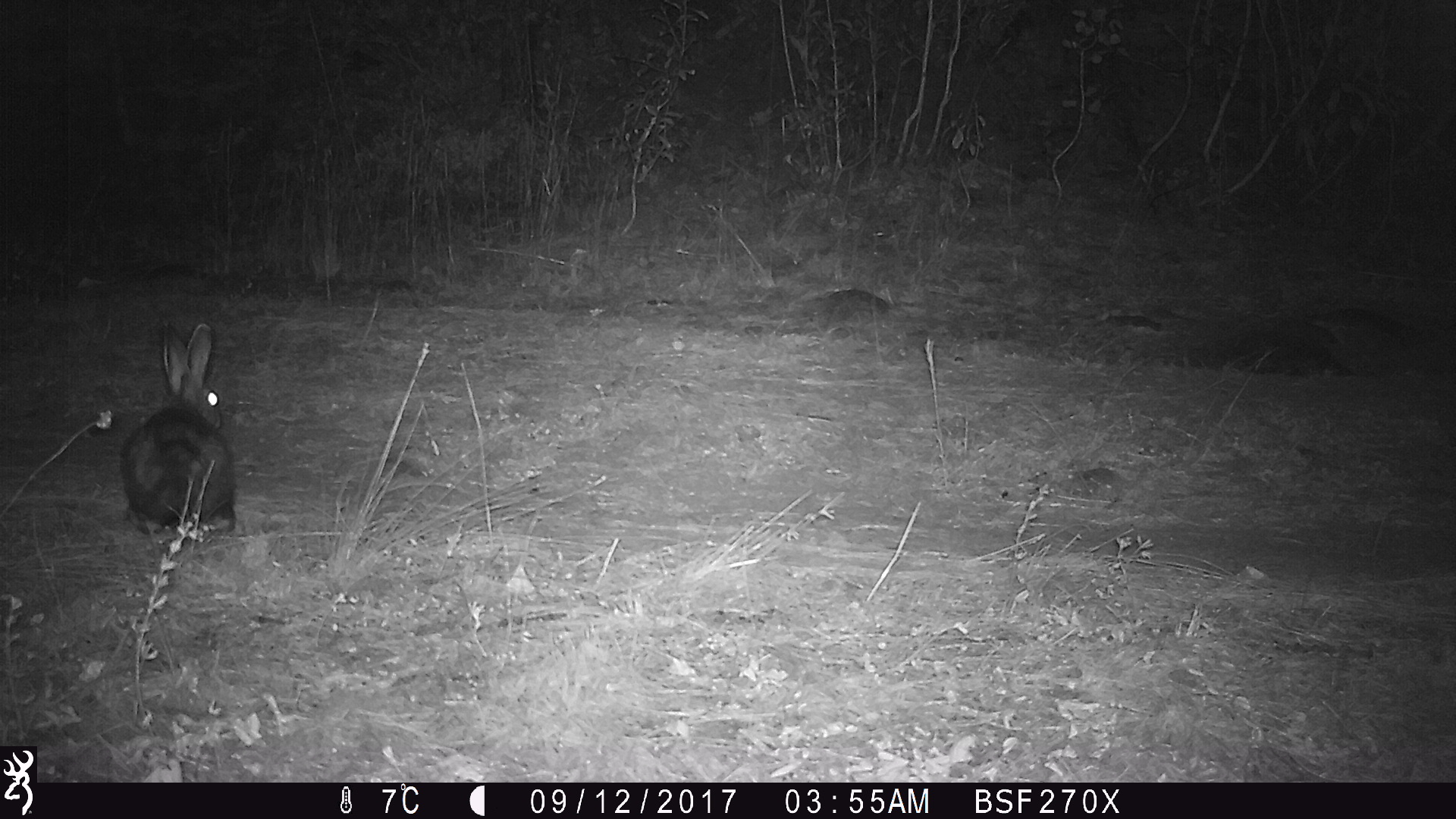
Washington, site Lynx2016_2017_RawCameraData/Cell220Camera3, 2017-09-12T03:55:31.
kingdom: Animalia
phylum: Chordata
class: Mammalia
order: Lagomorpha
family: Leporidae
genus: Lepus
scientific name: Lepus americanus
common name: snowshoe hare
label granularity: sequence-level